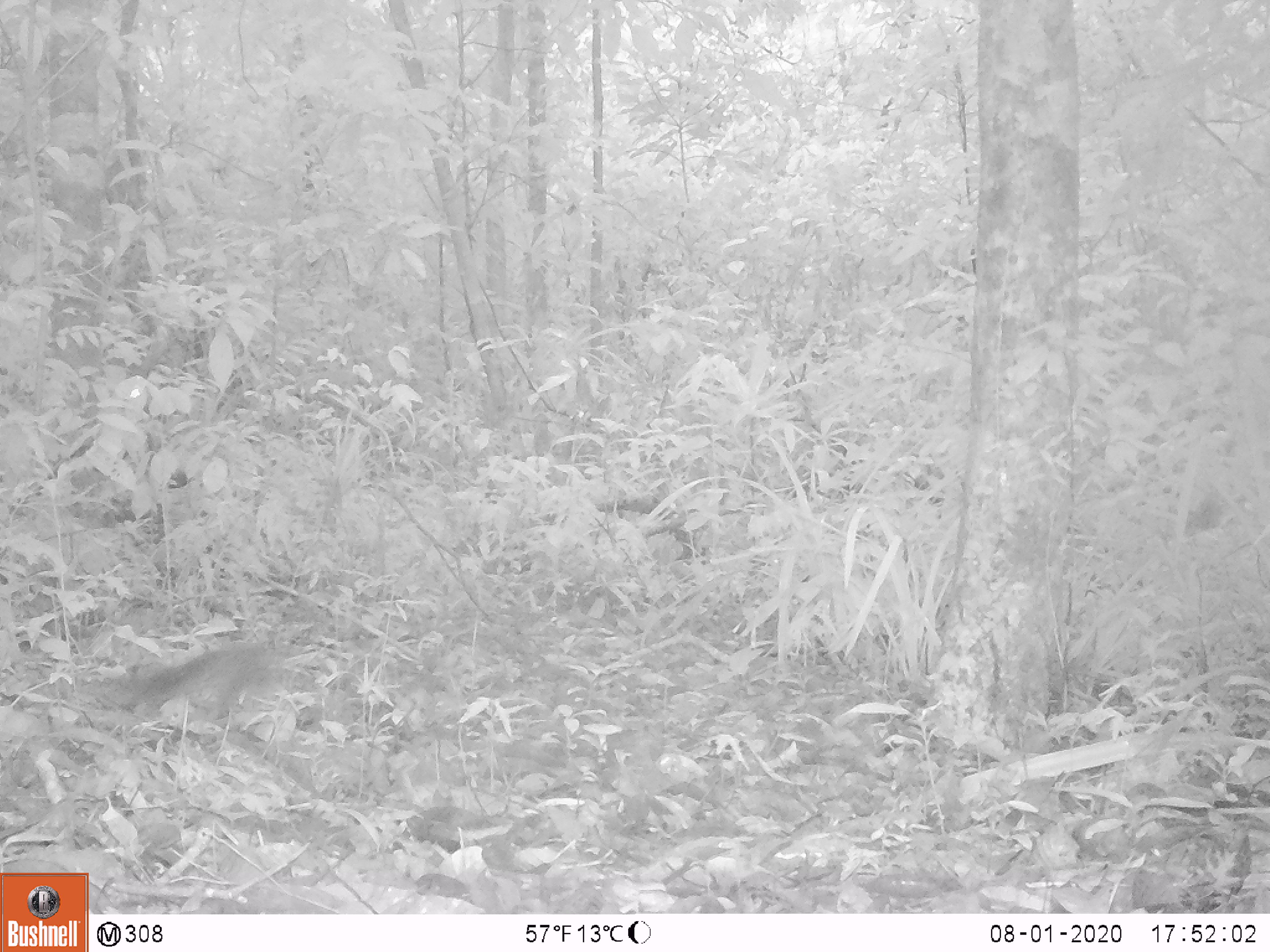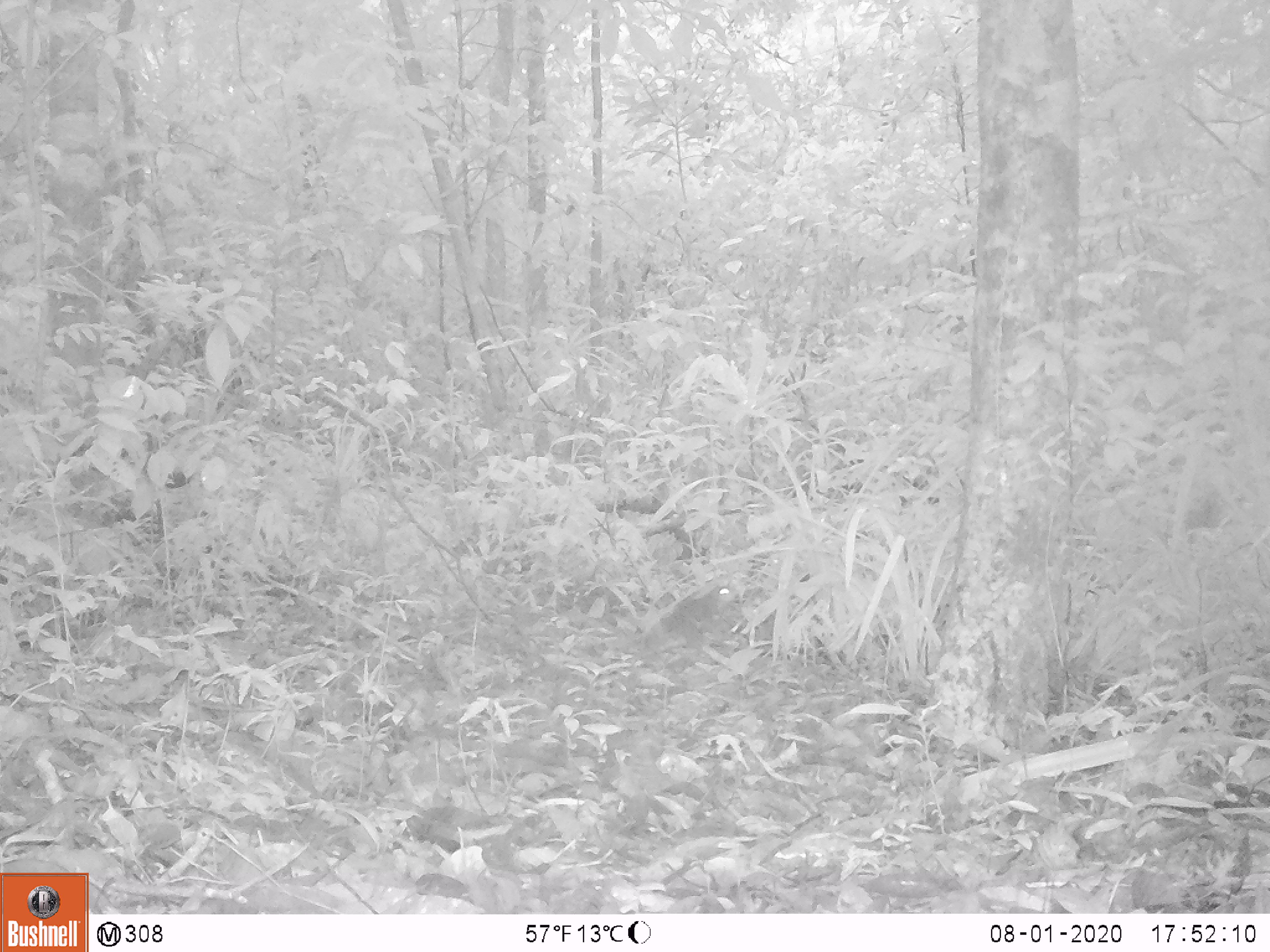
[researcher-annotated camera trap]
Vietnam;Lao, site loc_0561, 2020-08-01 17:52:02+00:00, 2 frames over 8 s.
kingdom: Animalia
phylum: Chordata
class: Mammalia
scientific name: Mammalia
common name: mammal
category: unidentified small mammal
Unidentified small mammal (mammal) (Mammalia). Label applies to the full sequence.